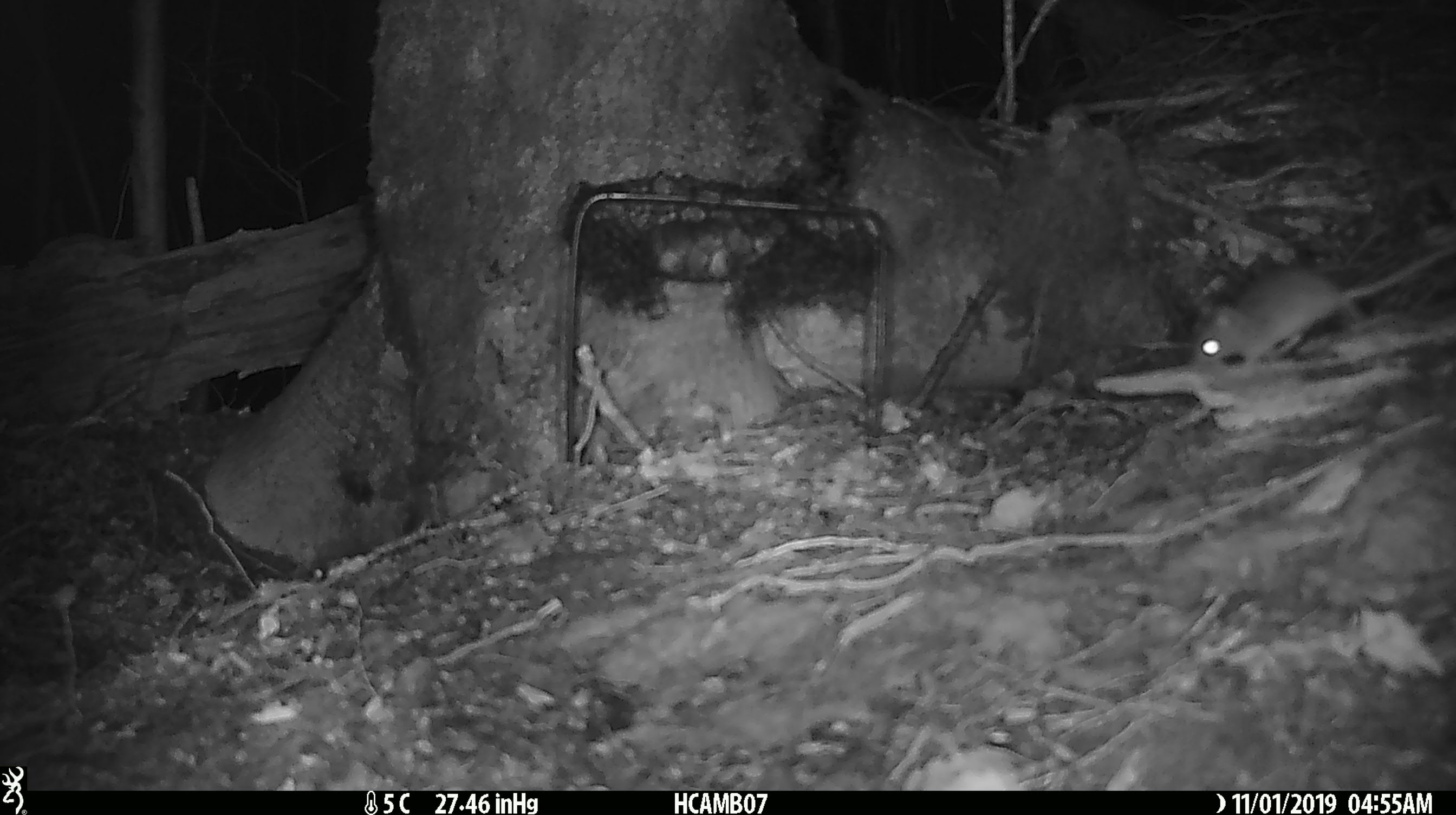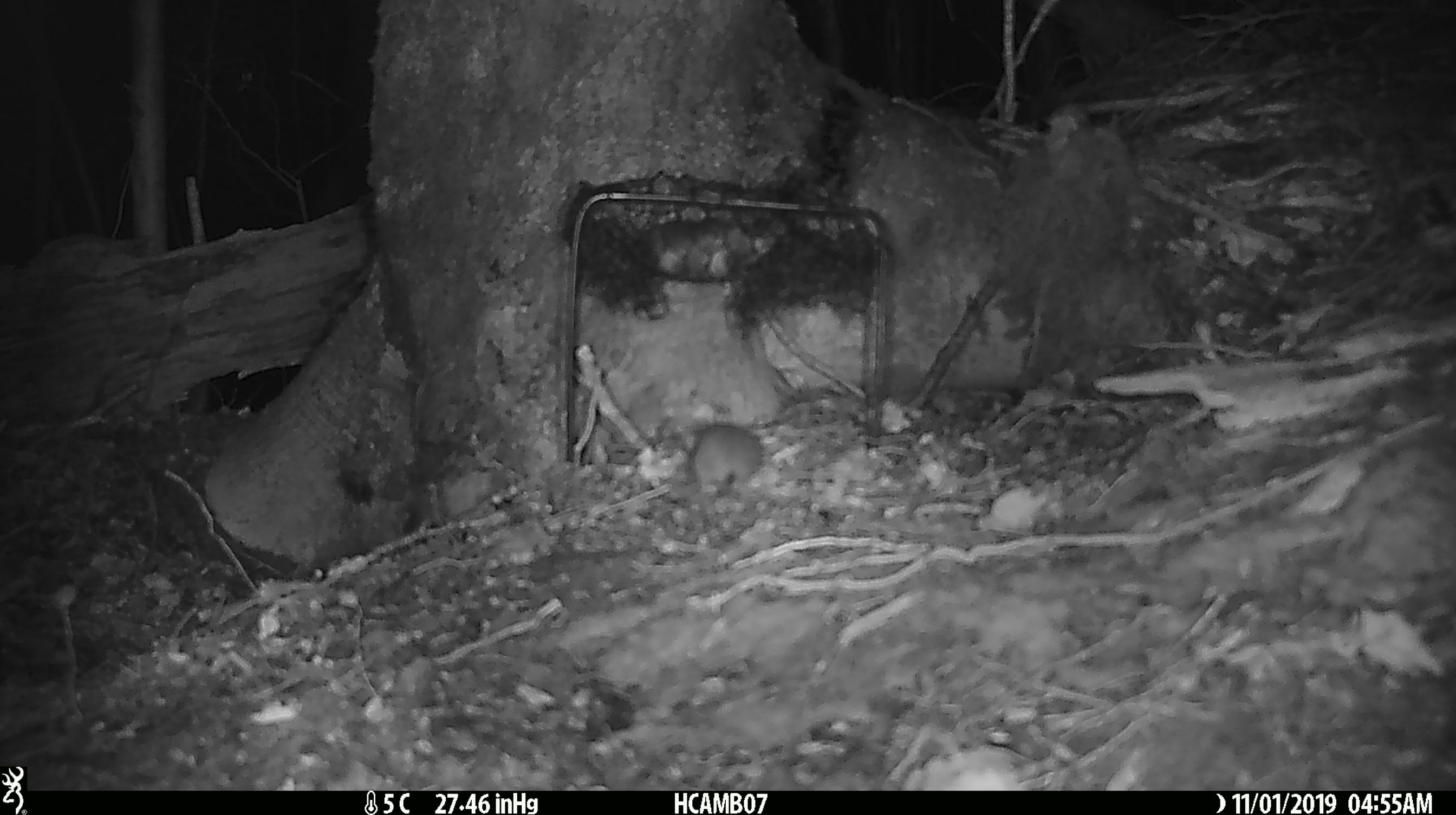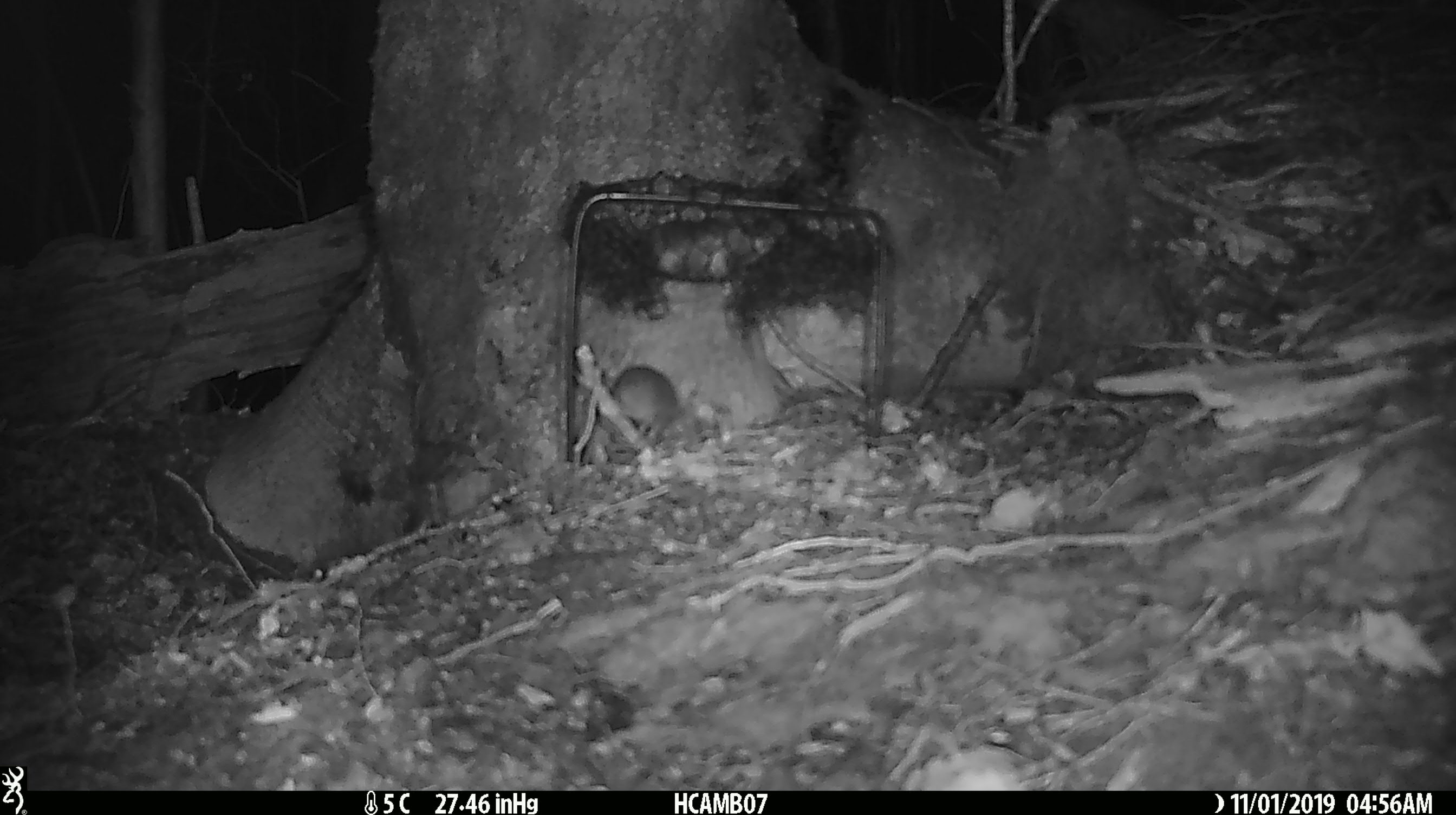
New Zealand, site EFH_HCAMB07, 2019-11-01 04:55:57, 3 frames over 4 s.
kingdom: Animalia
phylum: Chordata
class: Mammalia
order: Rodentia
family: Muridae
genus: Mus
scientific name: Mus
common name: mouse